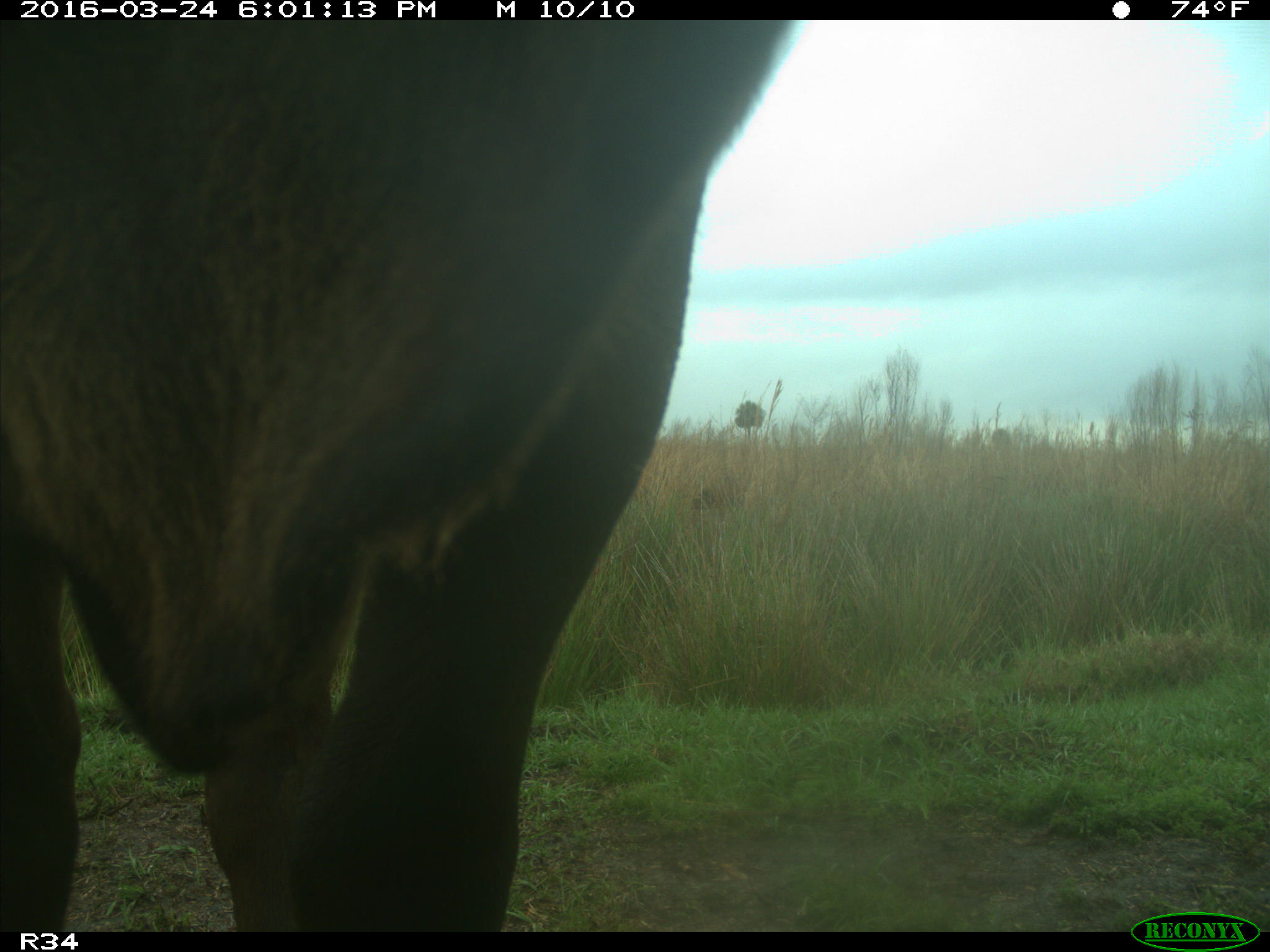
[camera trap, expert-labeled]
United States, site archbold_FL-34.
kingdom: Animalia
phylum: Chordata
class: Mammalia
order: Artiodactyla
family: Bovidae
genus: Bos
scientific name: Bos taurus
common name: domestic cow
Bos taurus (domestic cow).